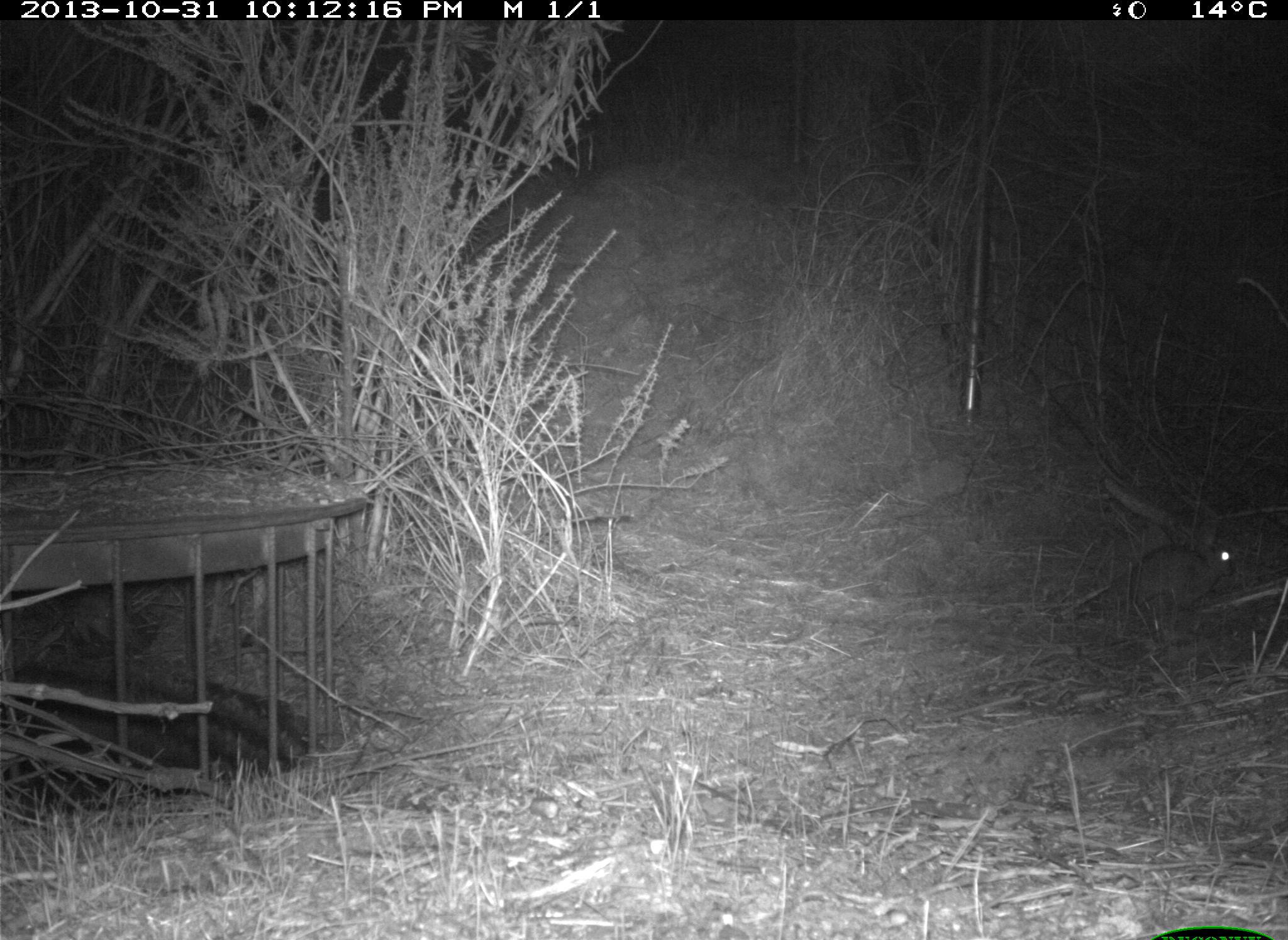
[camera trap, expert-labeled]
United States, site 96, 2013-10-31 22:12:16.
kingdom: Animalia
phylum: Chordata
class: Mammalia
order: Lagomorpha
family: Leporidae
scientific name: Leporidae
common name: rabbits and hares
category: rabbit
Rabbit (rabbits and hares) (Leporidae).